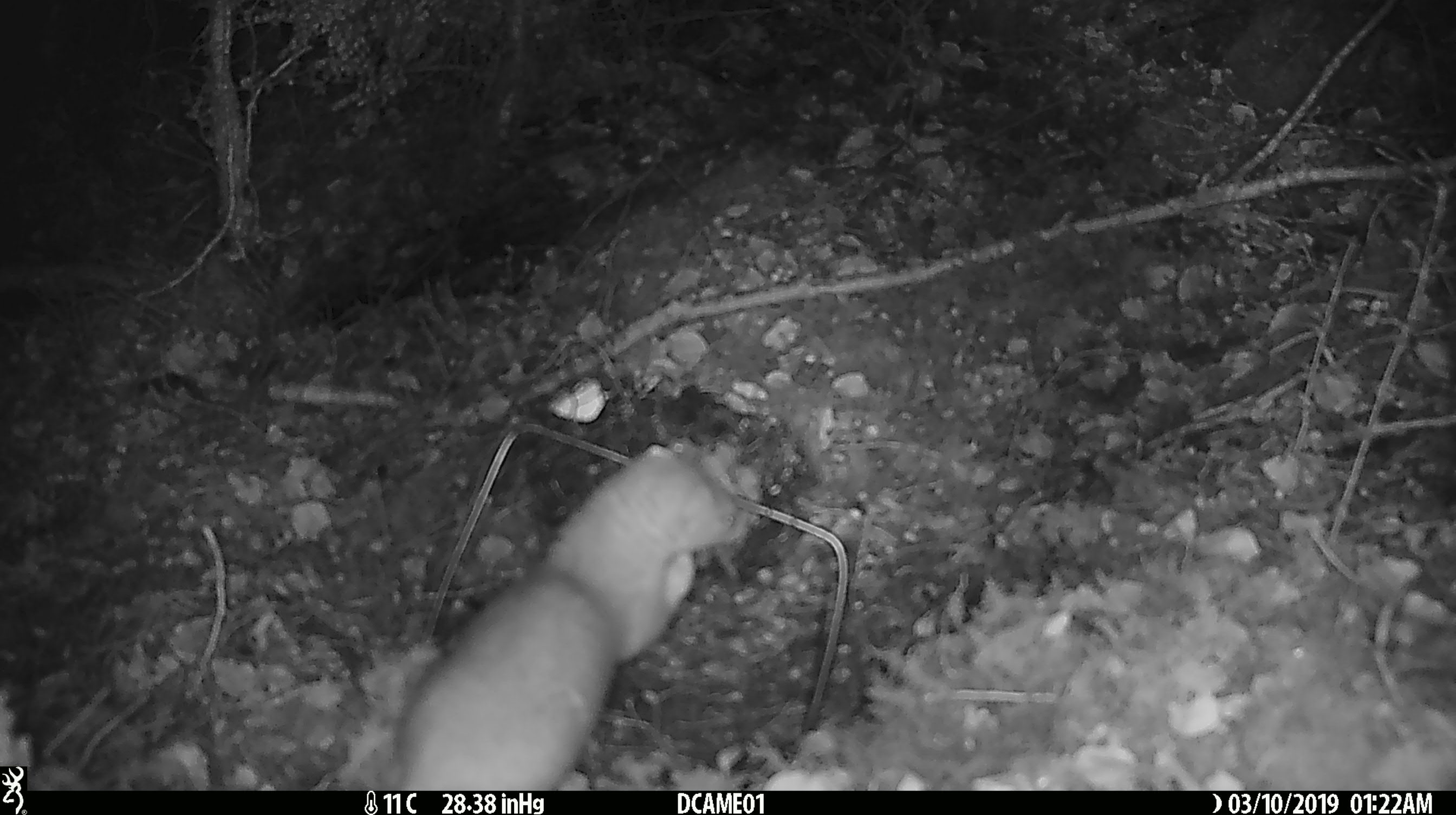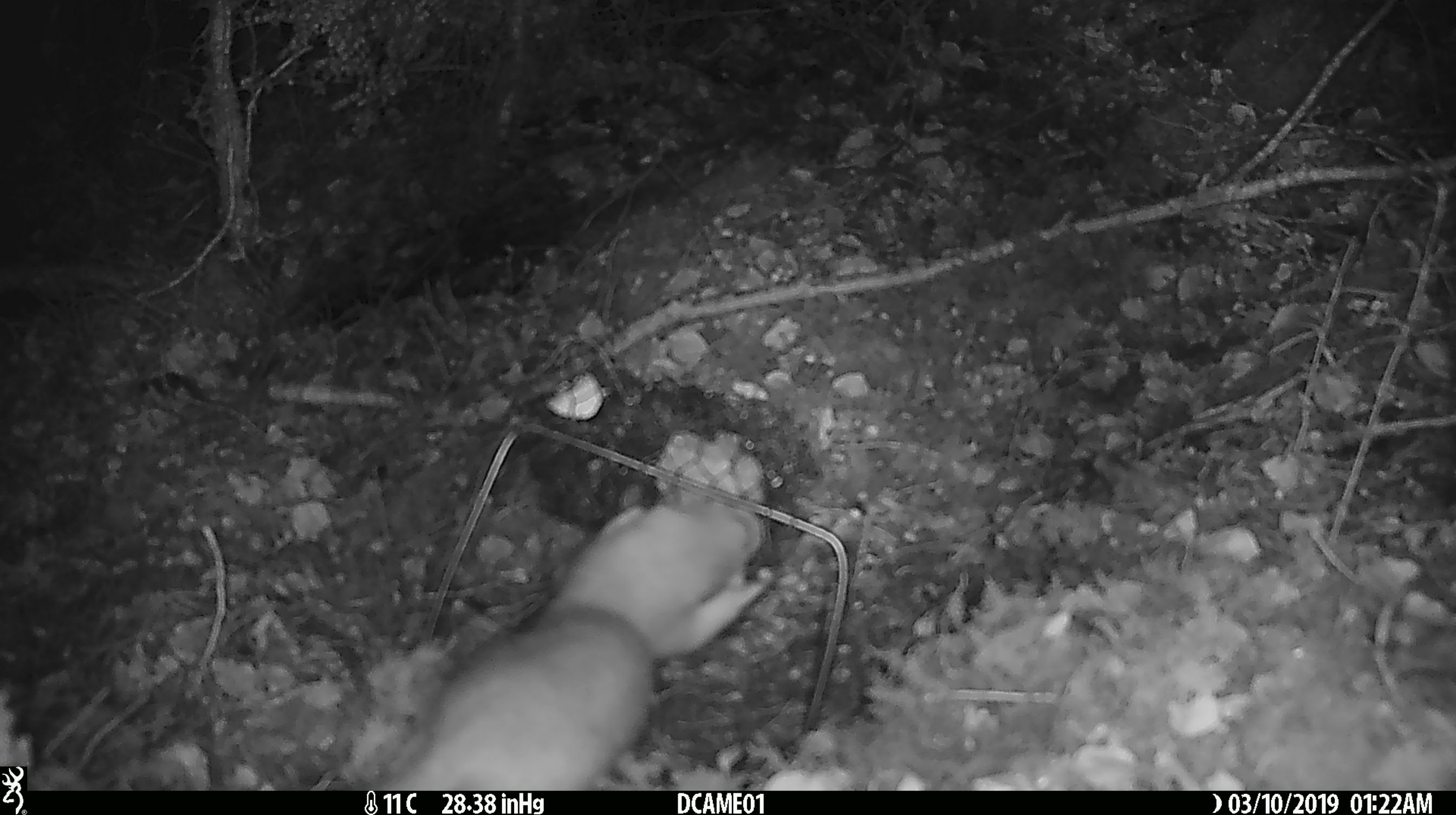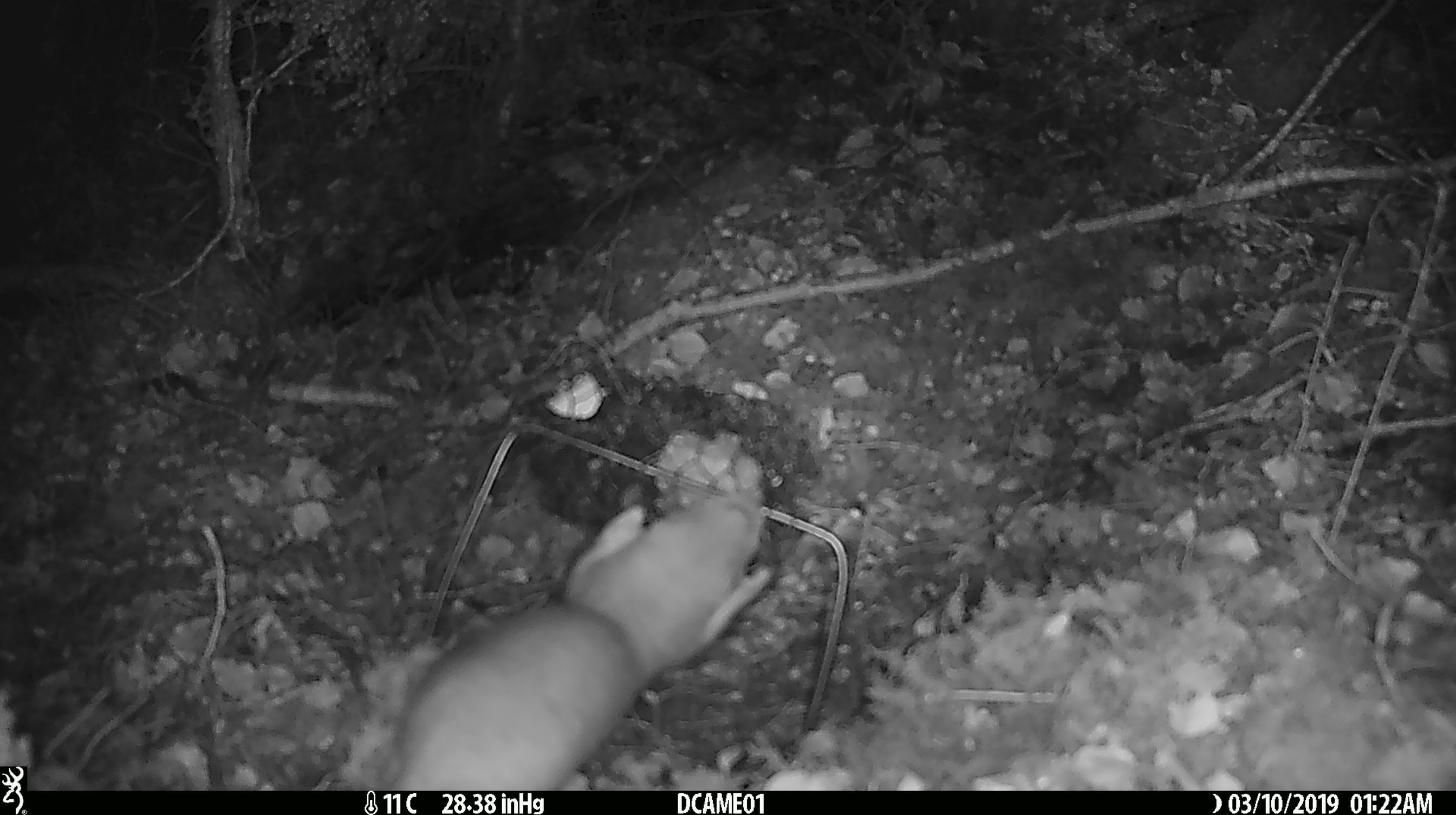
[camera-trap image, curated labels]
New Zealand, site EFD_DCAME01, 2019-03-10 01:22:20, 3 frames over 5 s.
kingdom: Animalia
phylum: Chordata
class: Mammalia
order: Carnivora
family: Mustelidae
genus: Mustela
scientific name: Mustela erminea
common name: stoat